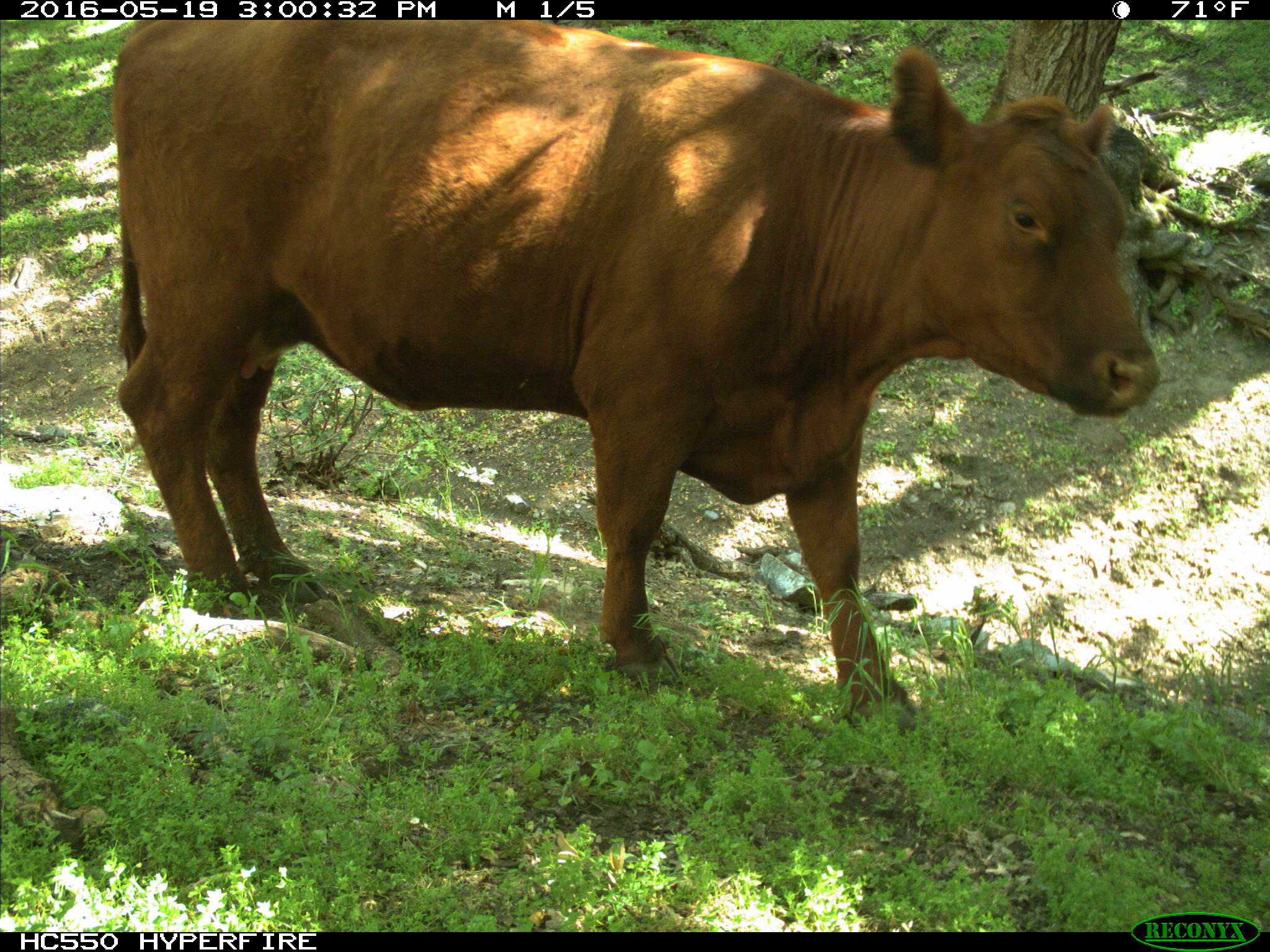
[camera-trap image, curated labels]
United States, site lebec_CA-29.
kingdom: Animalia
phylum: Chordata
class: Mammalia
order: Artiodactyla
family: Bovidae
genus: Bos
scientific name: Bos taurus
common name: domestic cow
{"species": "Bos taurus (domestic cow)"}